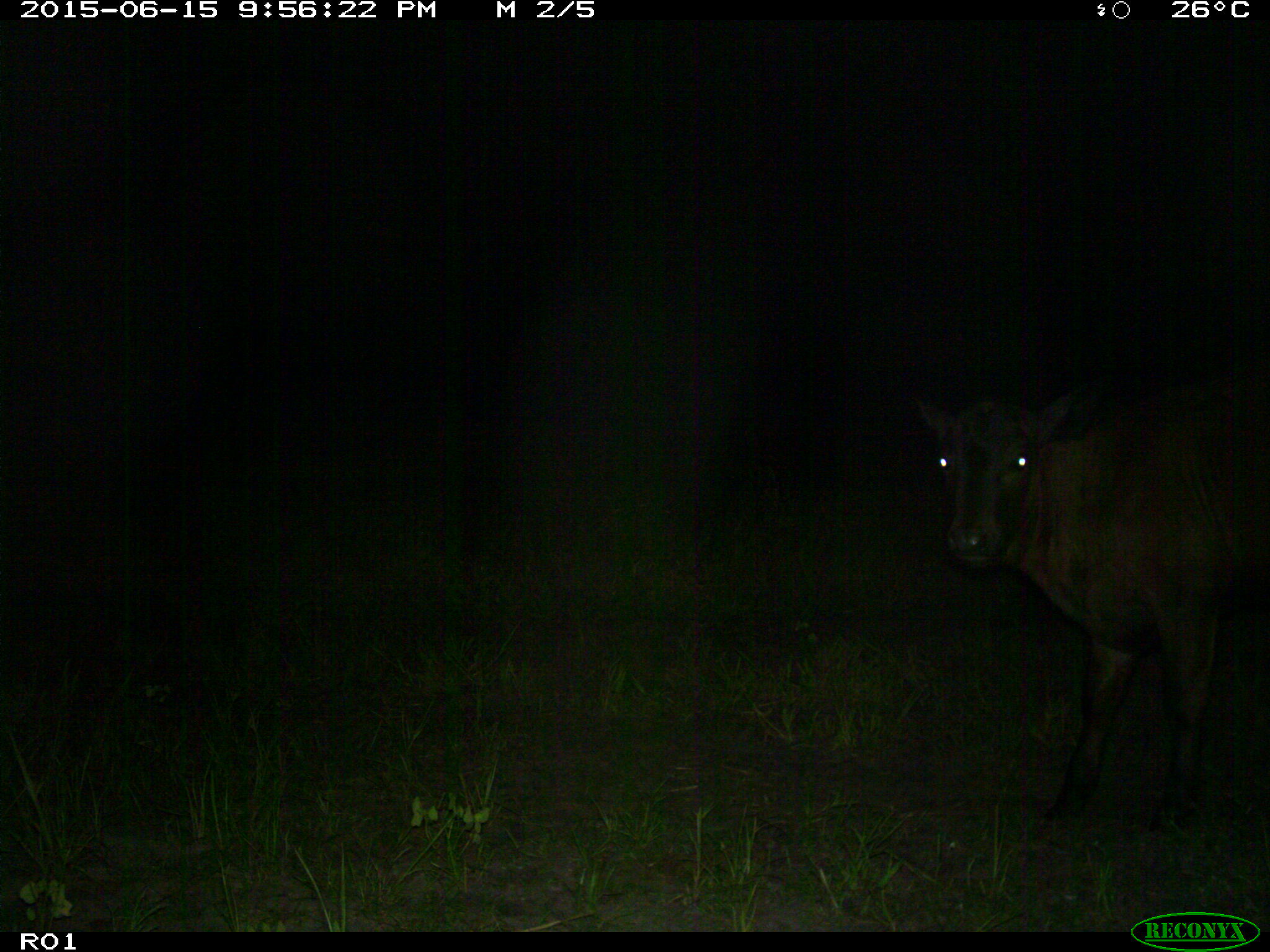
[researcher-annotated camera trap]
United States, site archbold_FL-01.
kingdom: Animalia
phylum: Chordata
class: Mammalia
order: Artiodactyla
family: Bovidae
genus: Bos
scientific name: Bos taurus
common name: domestic cow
Bos taurus (domestic cow).